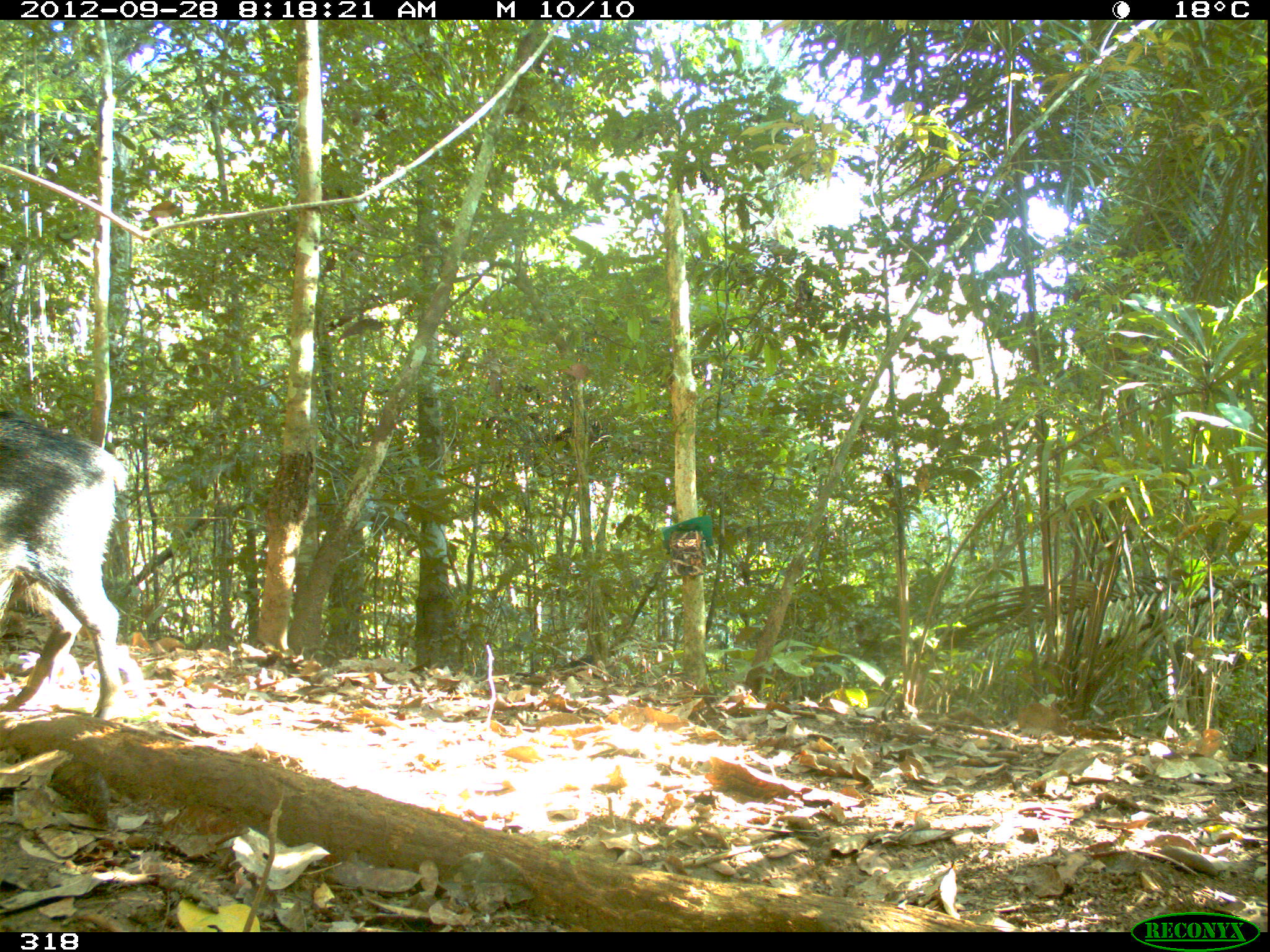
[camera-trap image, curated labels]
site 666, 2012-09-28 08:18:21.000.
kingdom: Animalia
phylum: Chordata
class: Mammalia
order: Artiodactyla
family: Tayassuidae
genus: Tayassu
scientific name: Tayassu pecari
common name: white-lipped peccary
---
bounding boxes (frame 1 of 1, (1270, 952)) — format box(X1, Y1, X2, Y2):
tayassu pecari: box(0, 411, 128, 720)